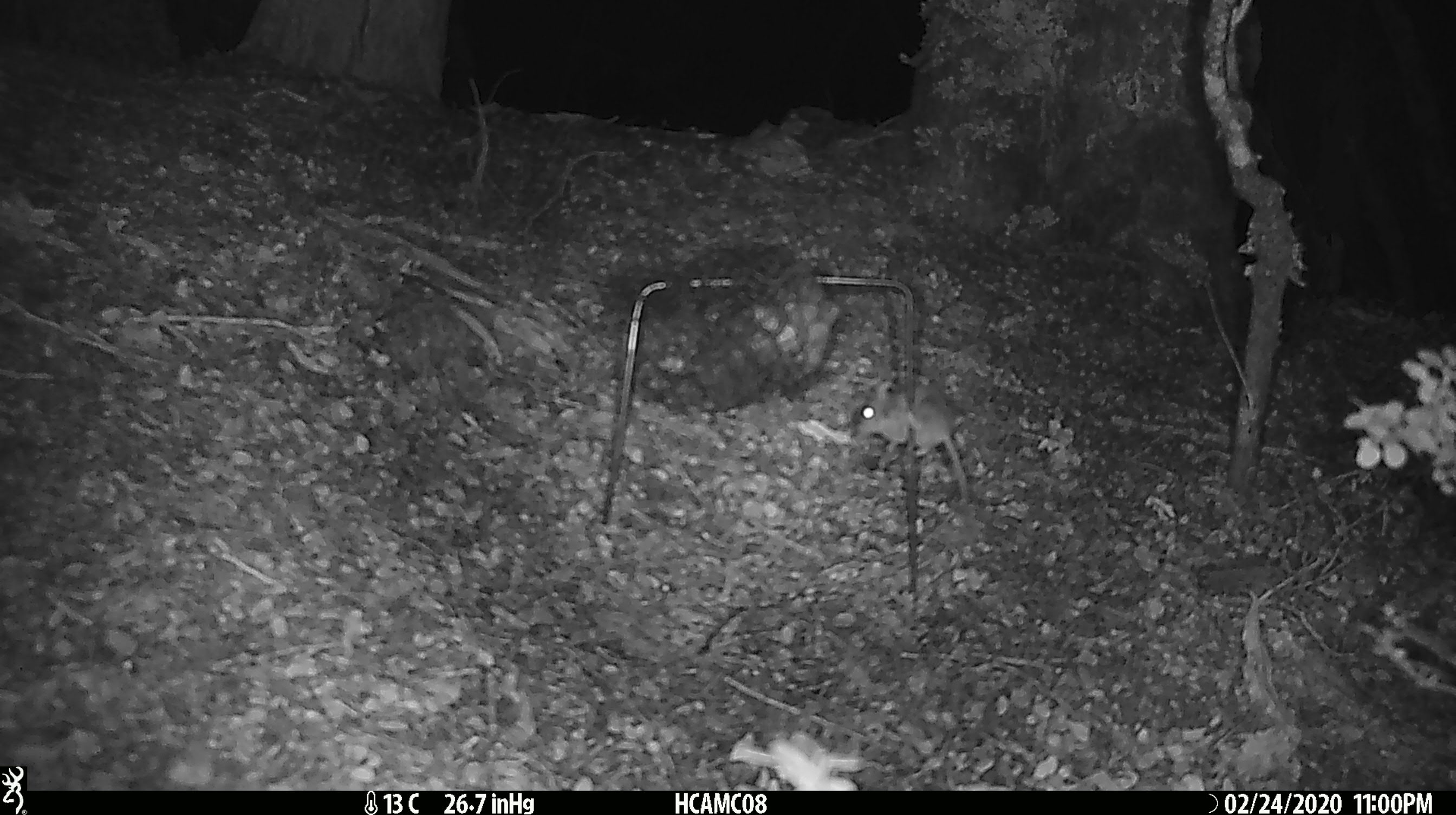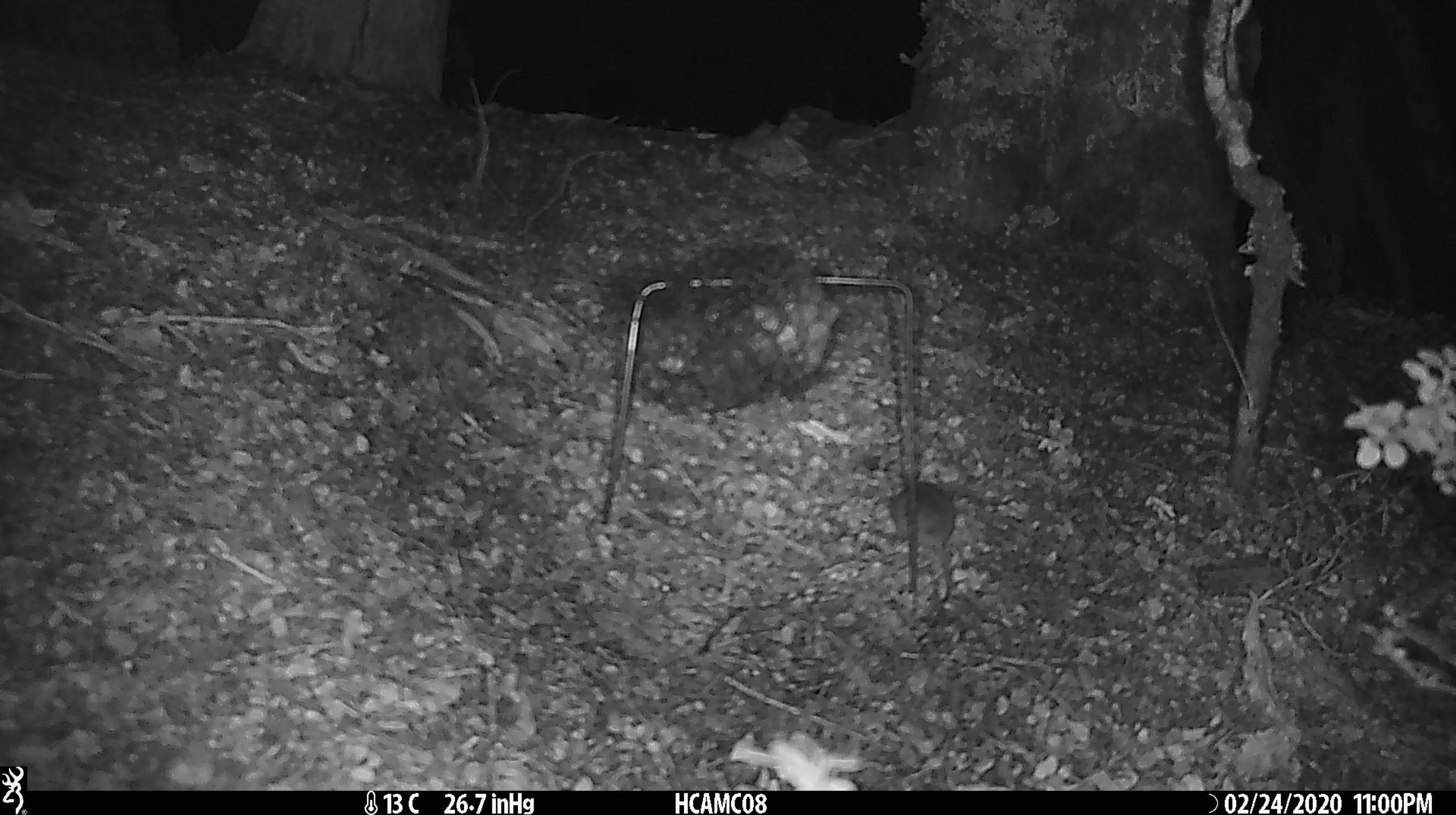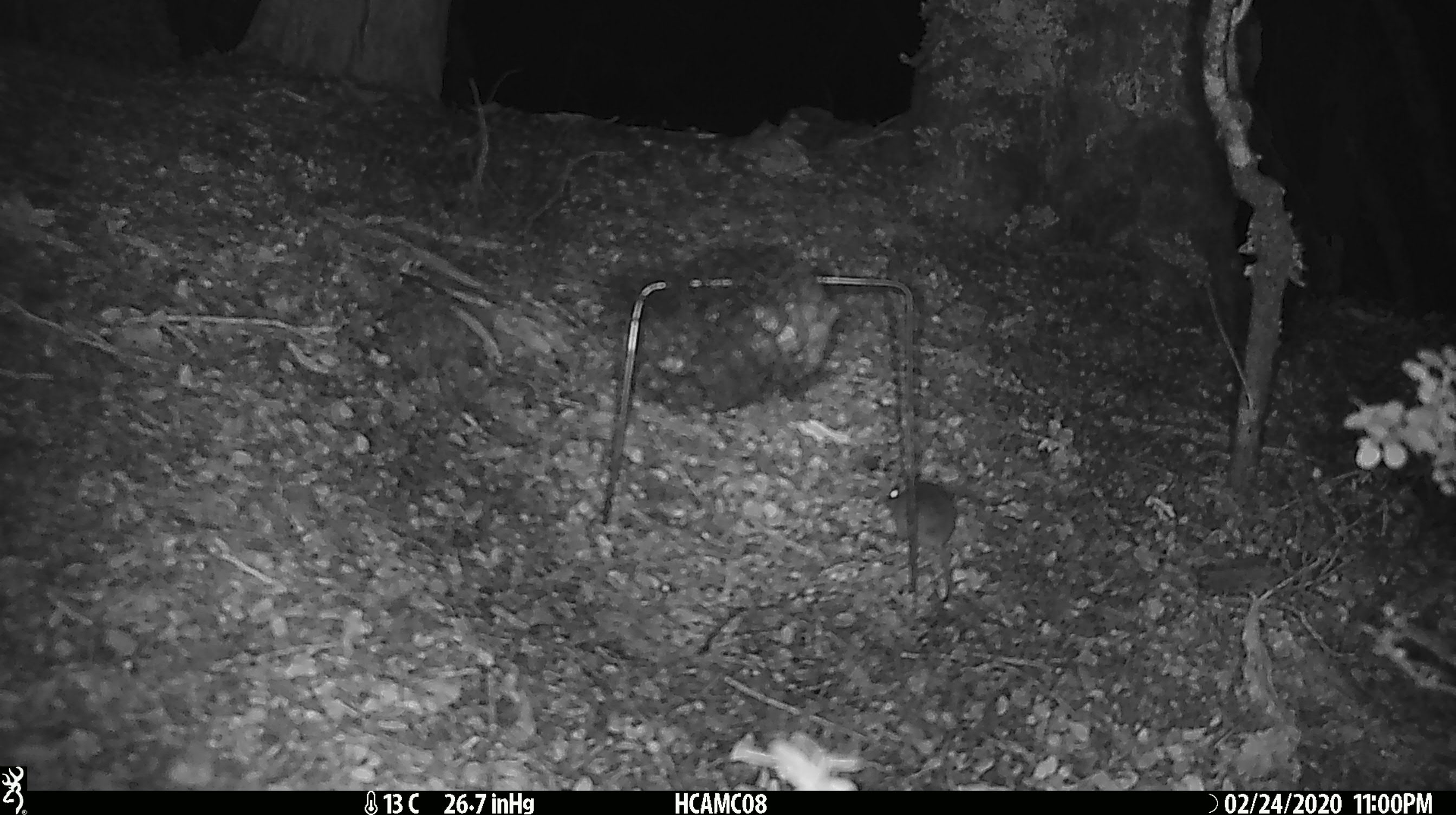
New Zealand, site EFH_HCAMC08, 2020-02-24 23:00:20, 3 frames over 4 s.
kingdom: Animalia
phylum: Chordata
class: Mammalia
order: Rodentia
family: Muridae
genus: Mus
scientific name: Mus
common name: mouse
Mouse (Mus).